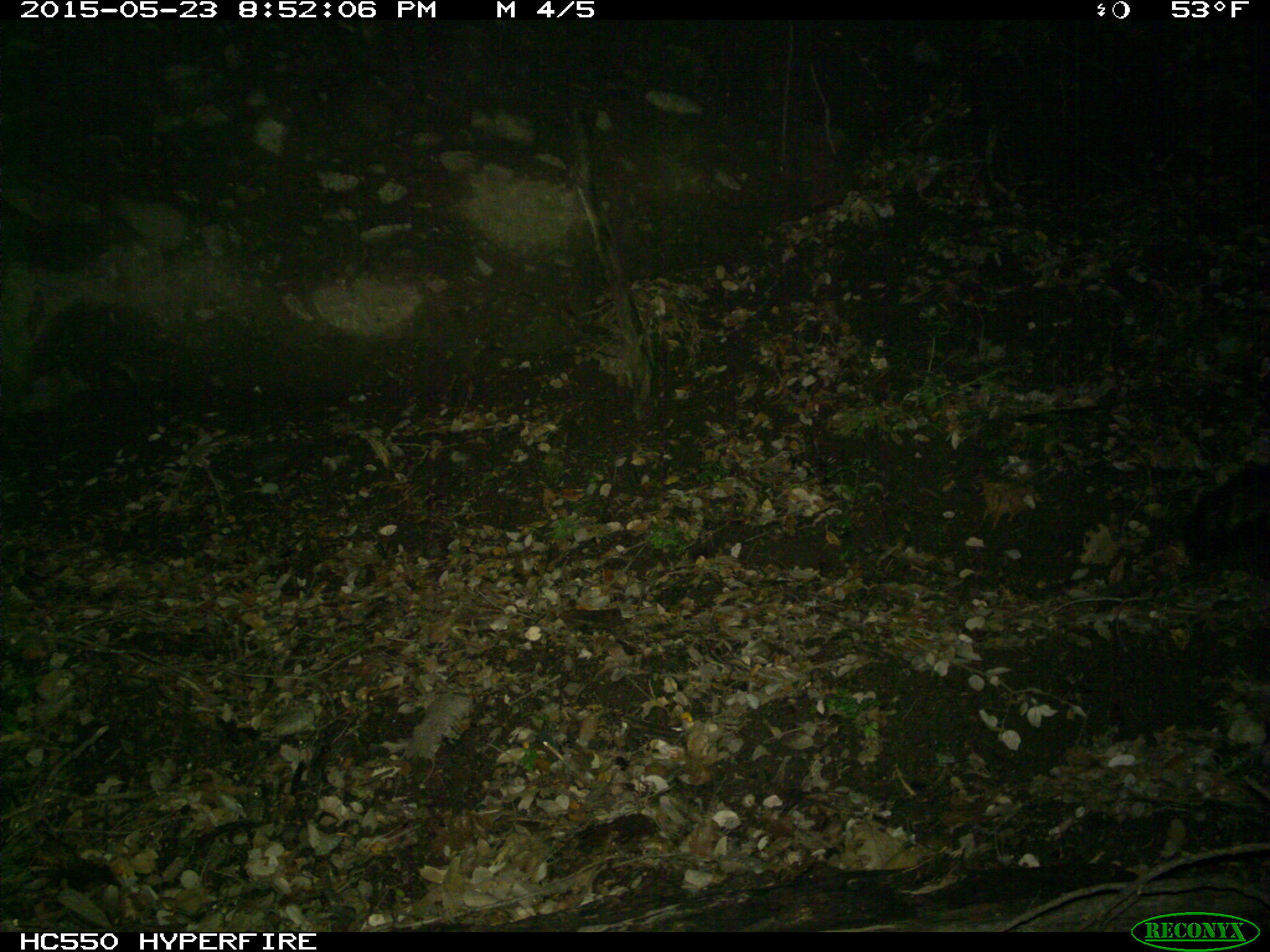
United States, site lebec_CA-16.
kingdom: Animalia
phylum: Chordata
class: Mammalia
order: Carnivora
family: Mephitidae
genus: Mephitis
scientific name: Mephitis mephitis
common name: striped skunk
Mephitis mephitis (striped skunk).